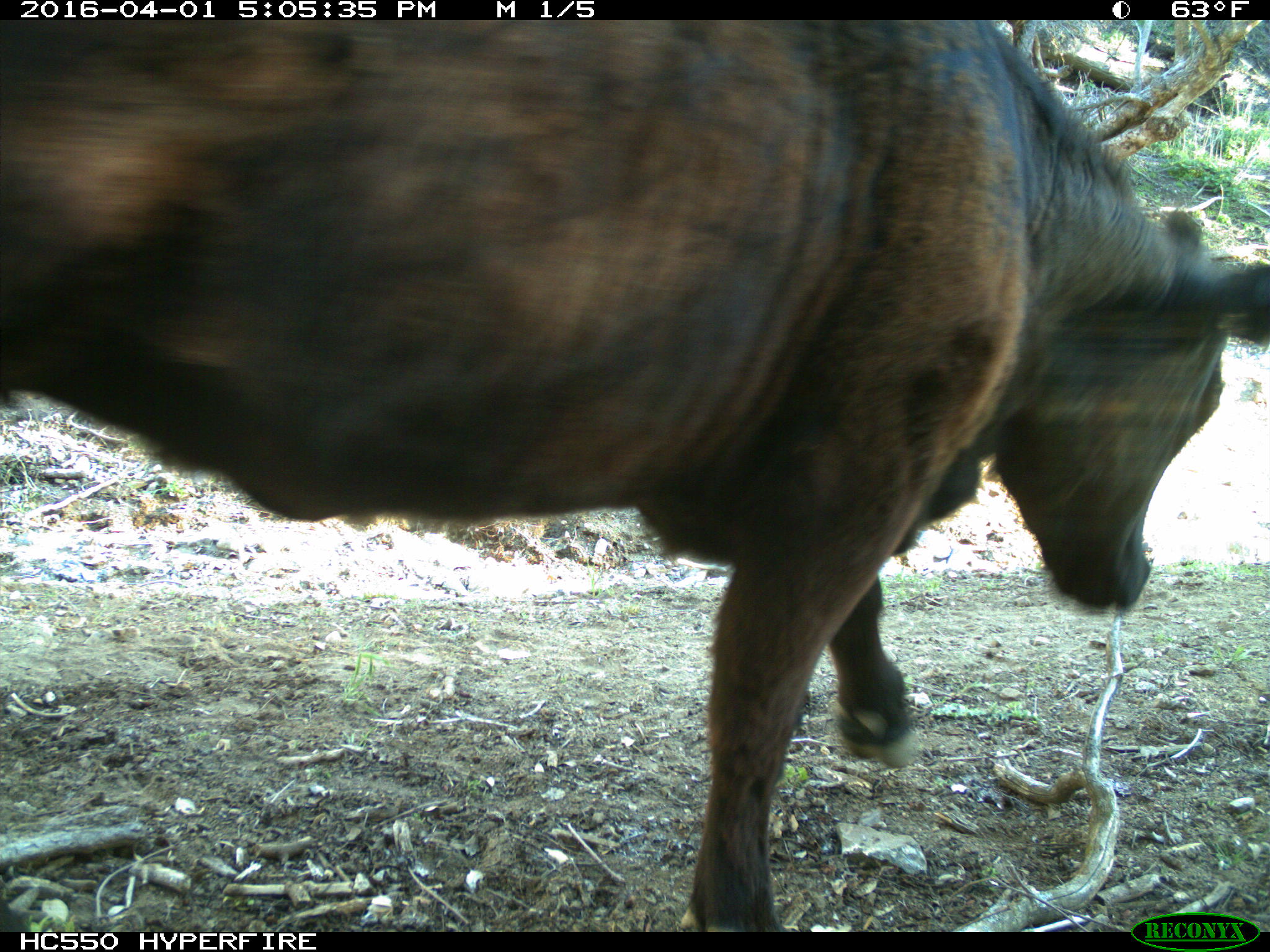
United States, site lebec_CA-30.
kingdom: Animalia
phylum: Chordata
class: Mammalia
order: Artiodactyla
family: Bovidae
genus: Bos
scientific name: Bos taurus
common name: domestic cow